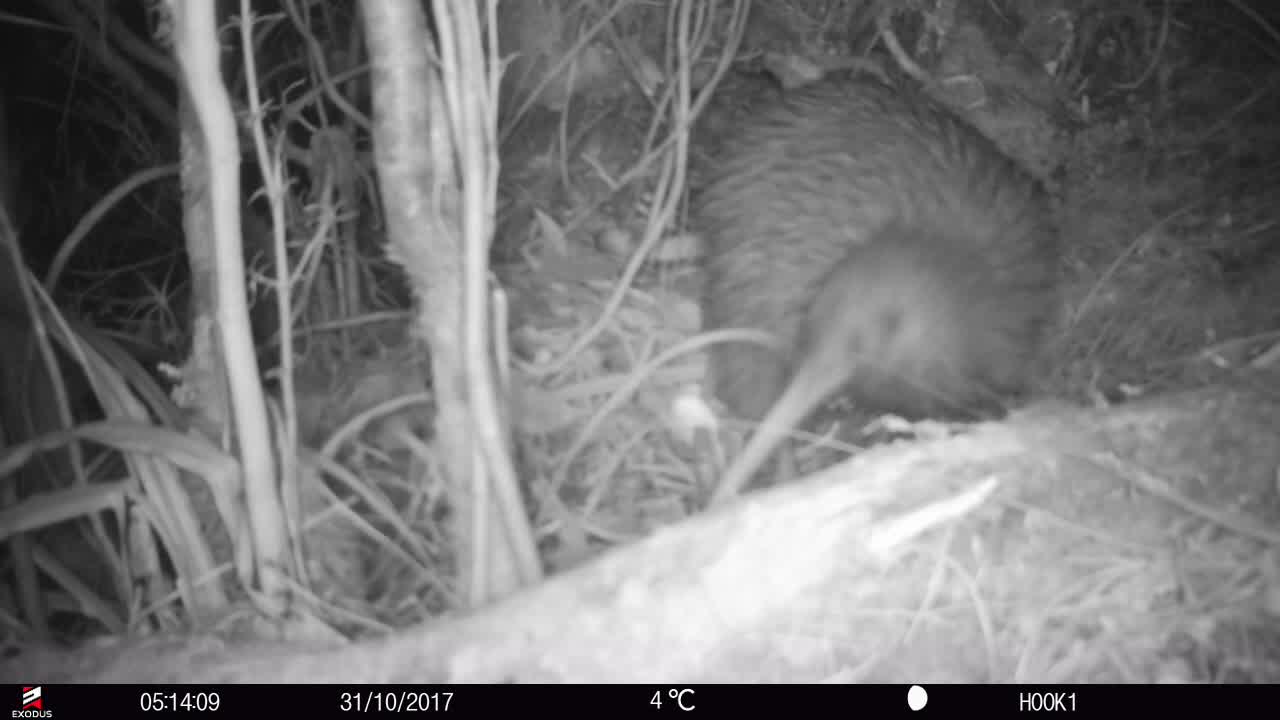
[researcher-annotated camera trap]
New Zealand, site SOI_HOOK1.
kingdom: Animalia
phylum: Chordata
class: Aves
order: Apterygiformes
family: Apterygidae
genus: Apteryx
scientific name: Apteryx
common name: kiwi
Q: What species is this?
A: Kiwi (Apteryx).